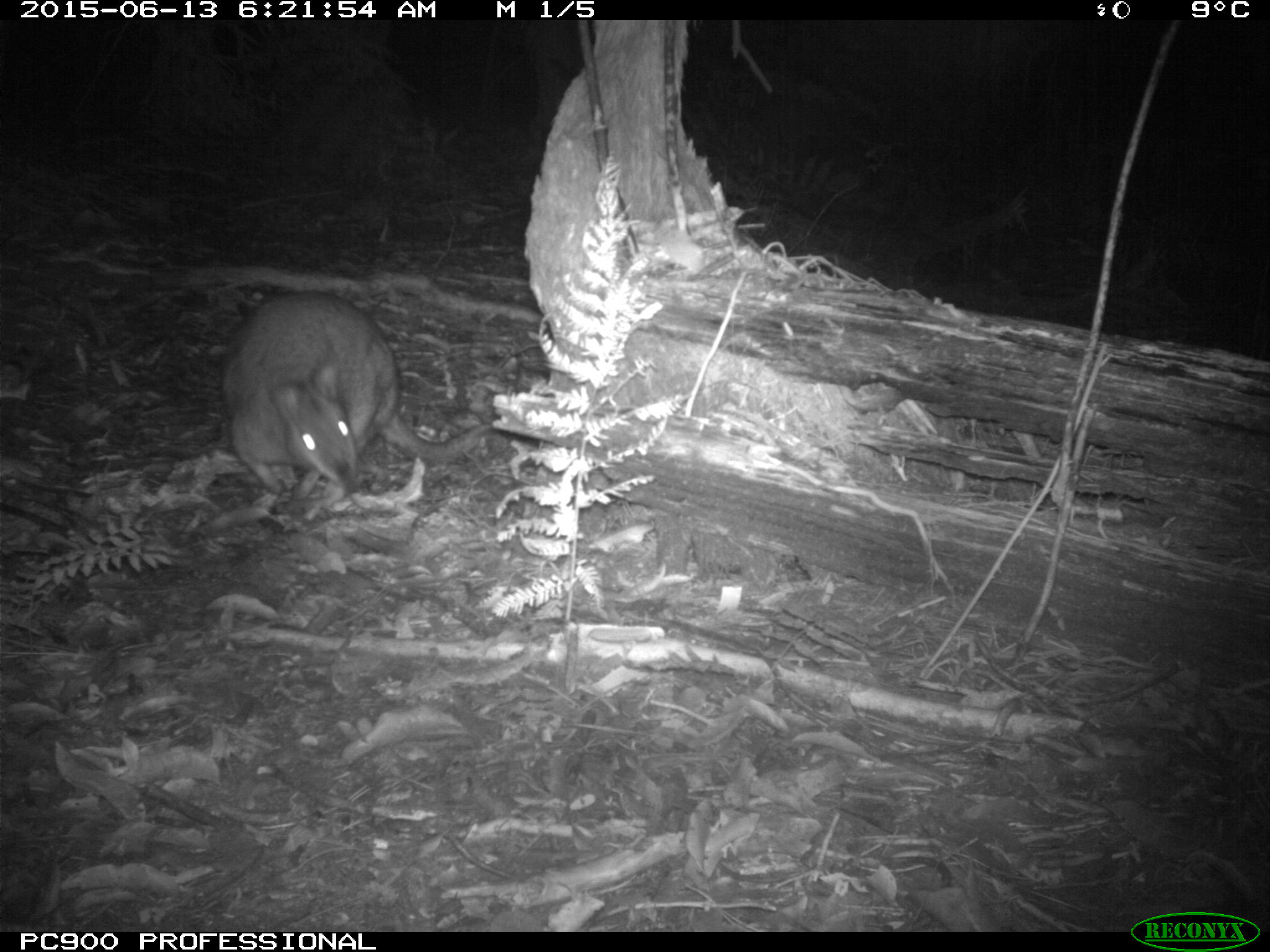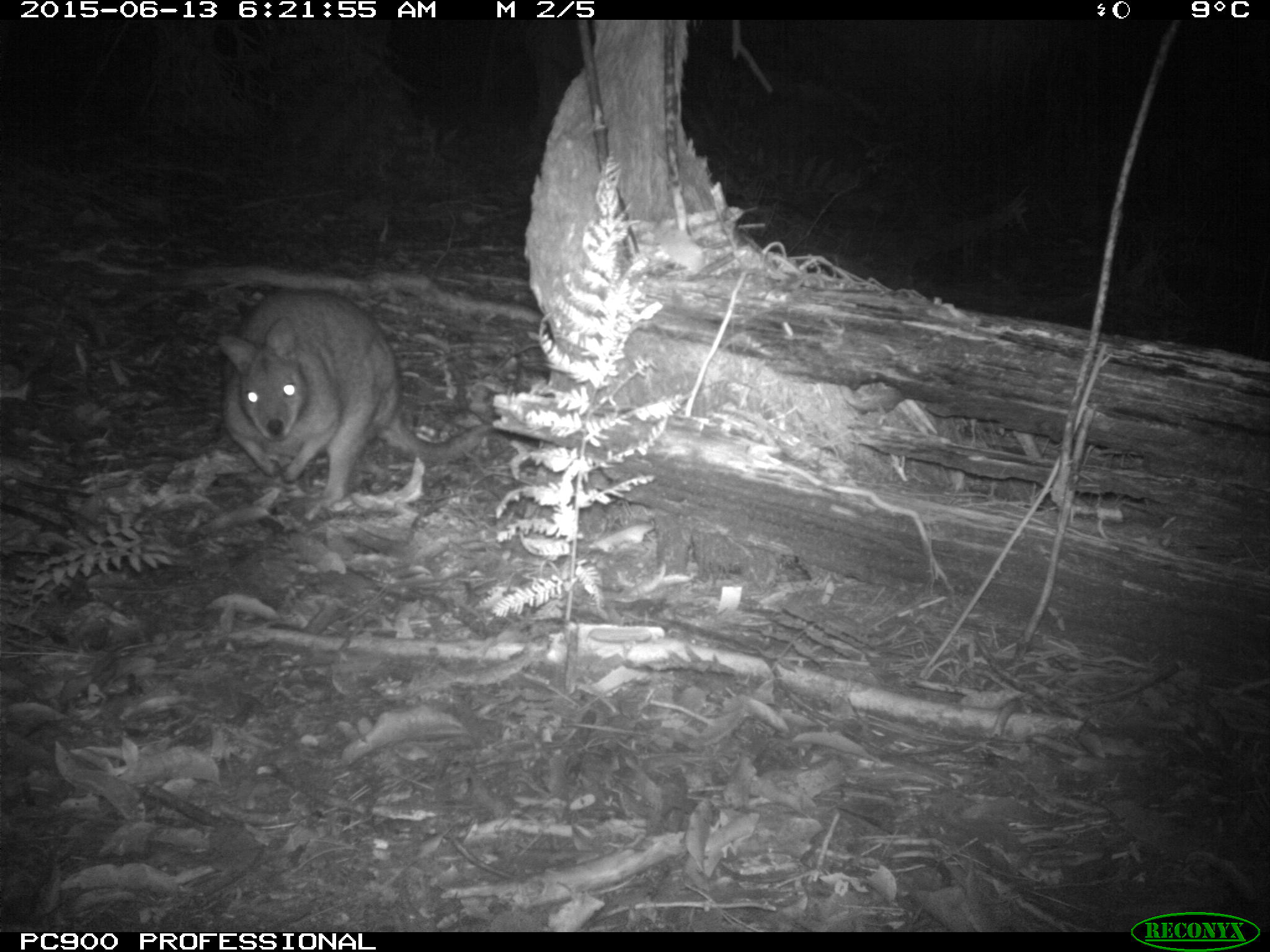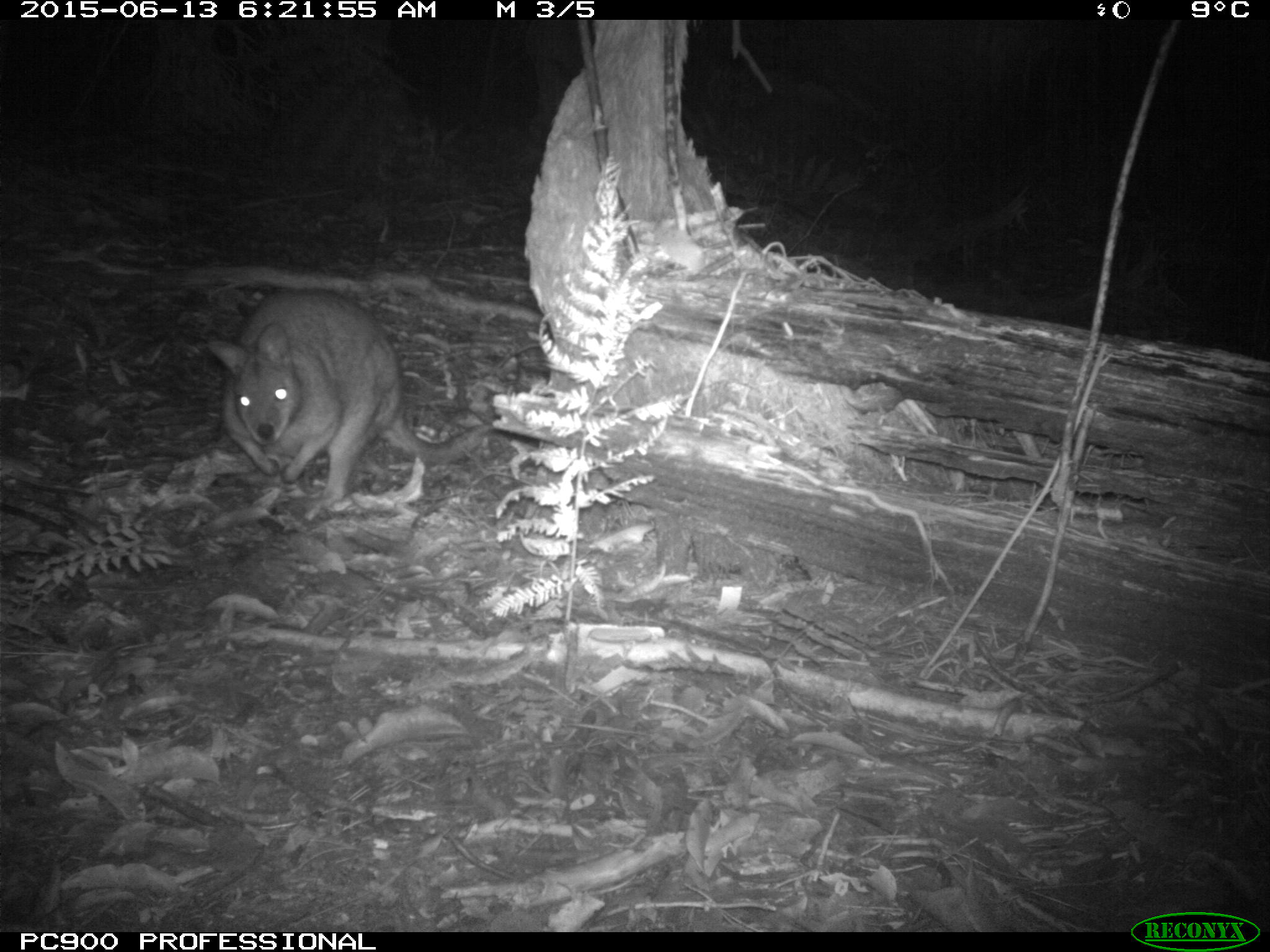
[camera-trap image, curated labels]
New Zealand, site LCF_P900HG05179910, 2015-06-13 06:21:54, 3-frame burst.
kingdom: Animalia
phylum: Chordata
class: Mammalia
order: Diprotodontia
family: Macropodidae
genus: Notamacropus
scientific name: Notamacropus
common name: wallaby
Wallaby (Notamacropus).